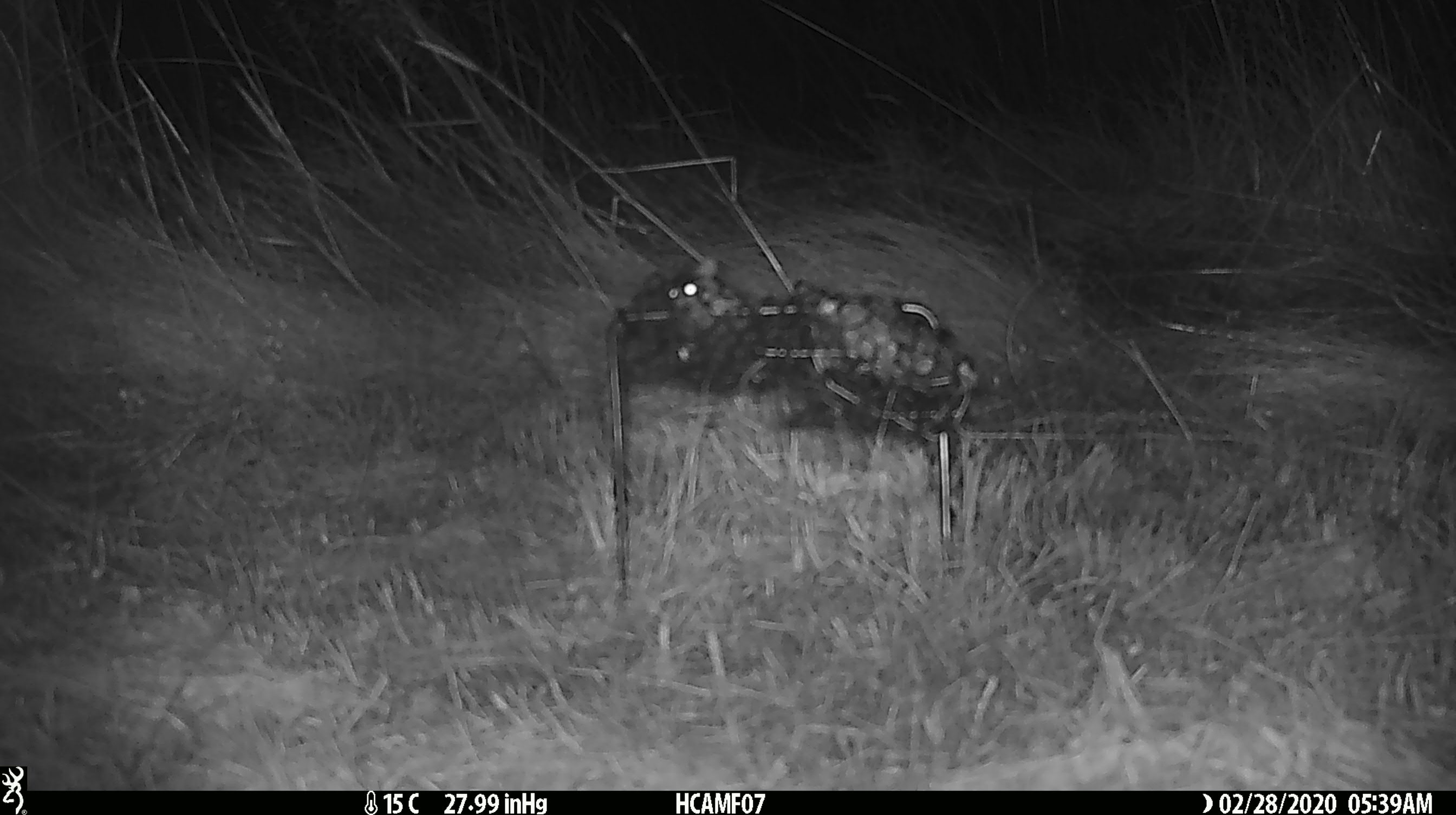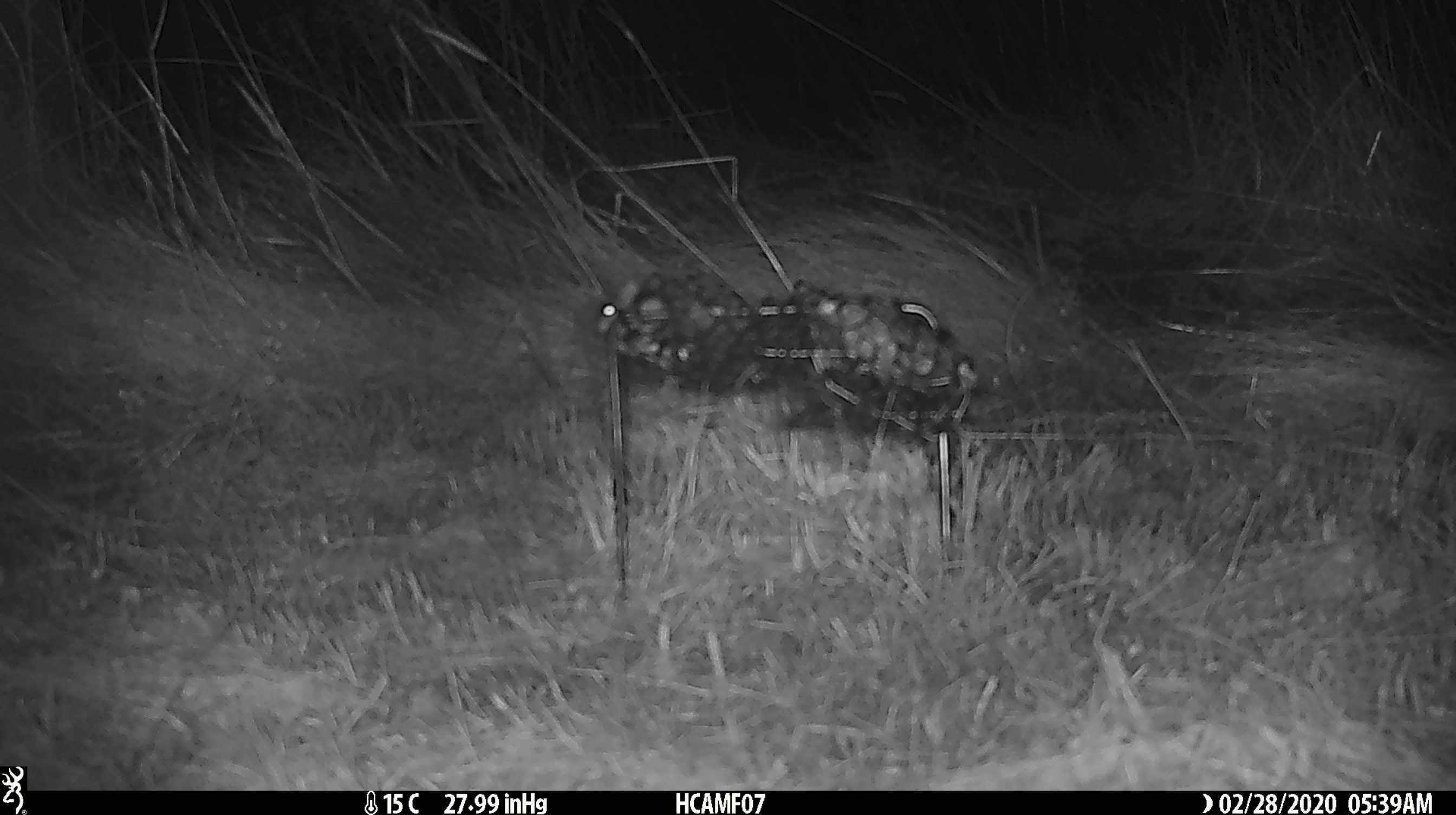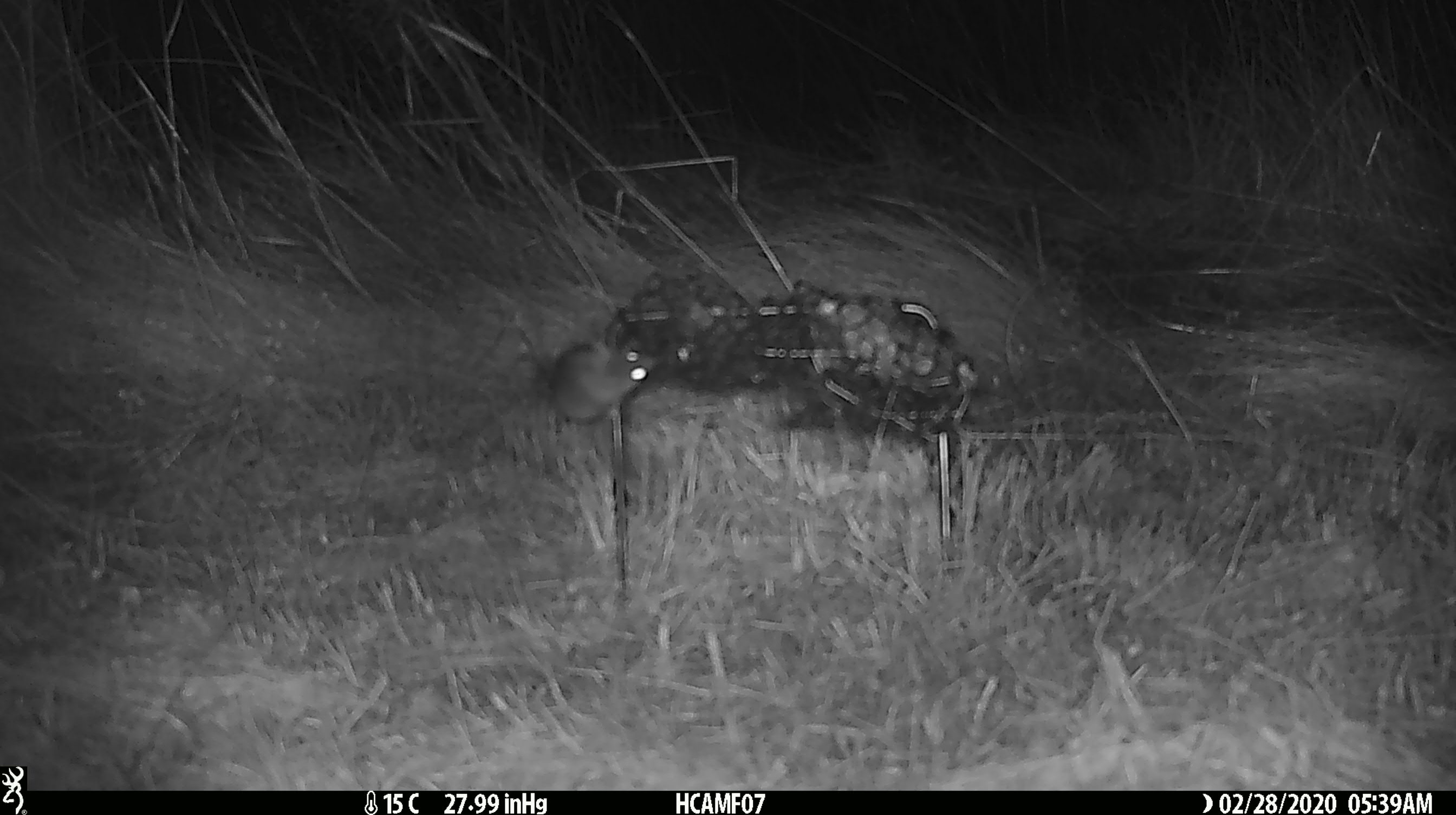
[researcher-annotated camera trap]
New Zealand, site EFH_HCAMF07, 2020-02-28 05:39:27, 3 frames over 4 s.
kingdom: Animalia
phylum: Chordata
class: Mammalia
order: Rodentia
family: Muridae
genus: Mus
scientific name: Mus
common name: mouse